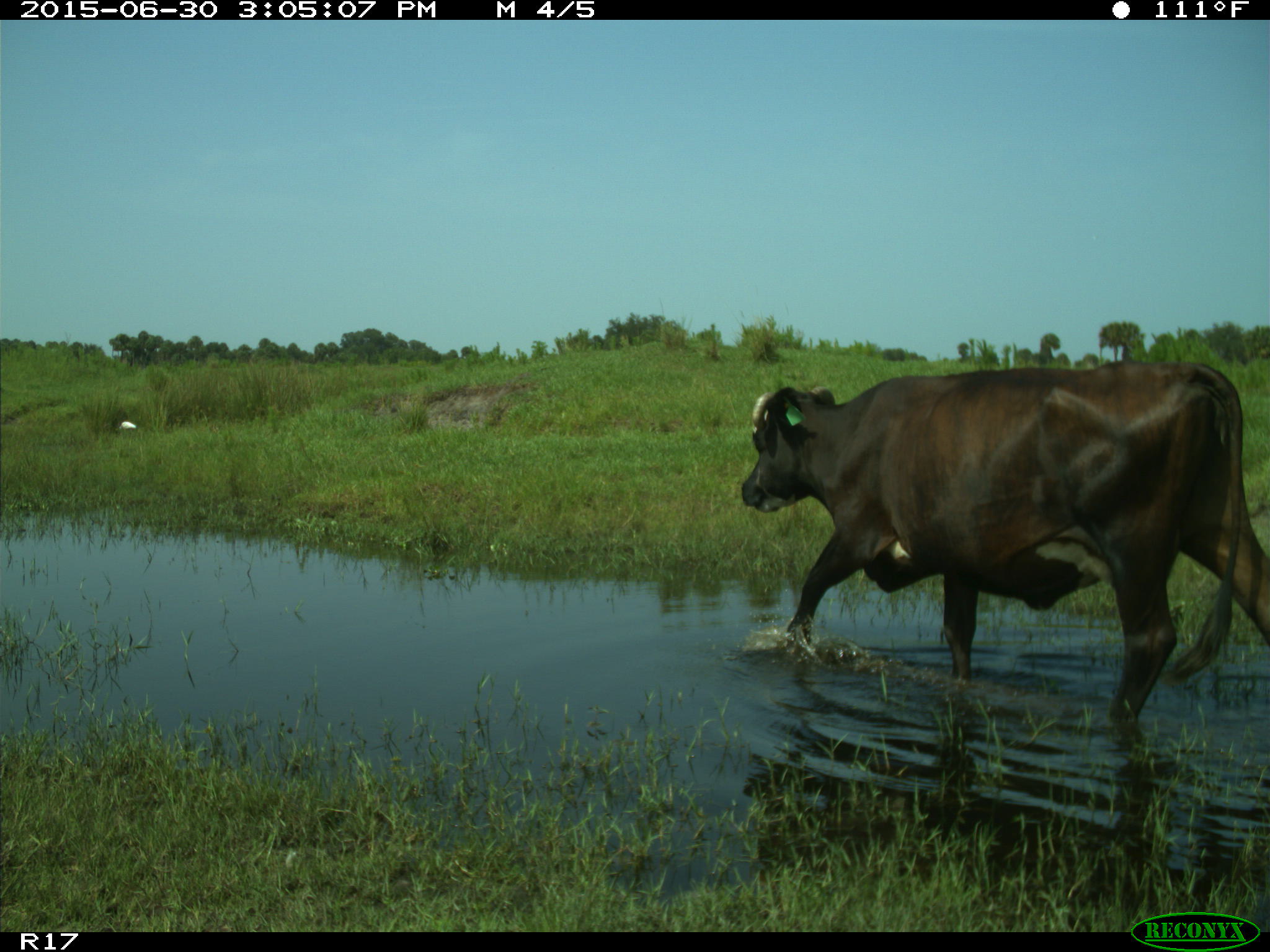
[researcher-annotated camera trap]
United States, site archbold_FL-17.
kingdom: Animalia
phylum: Chordata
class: Mammalia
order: Artiodactyla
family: Bovidae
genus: Bos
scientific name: Bos taurus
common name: domestic cow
Bos taurus (domestic cow).